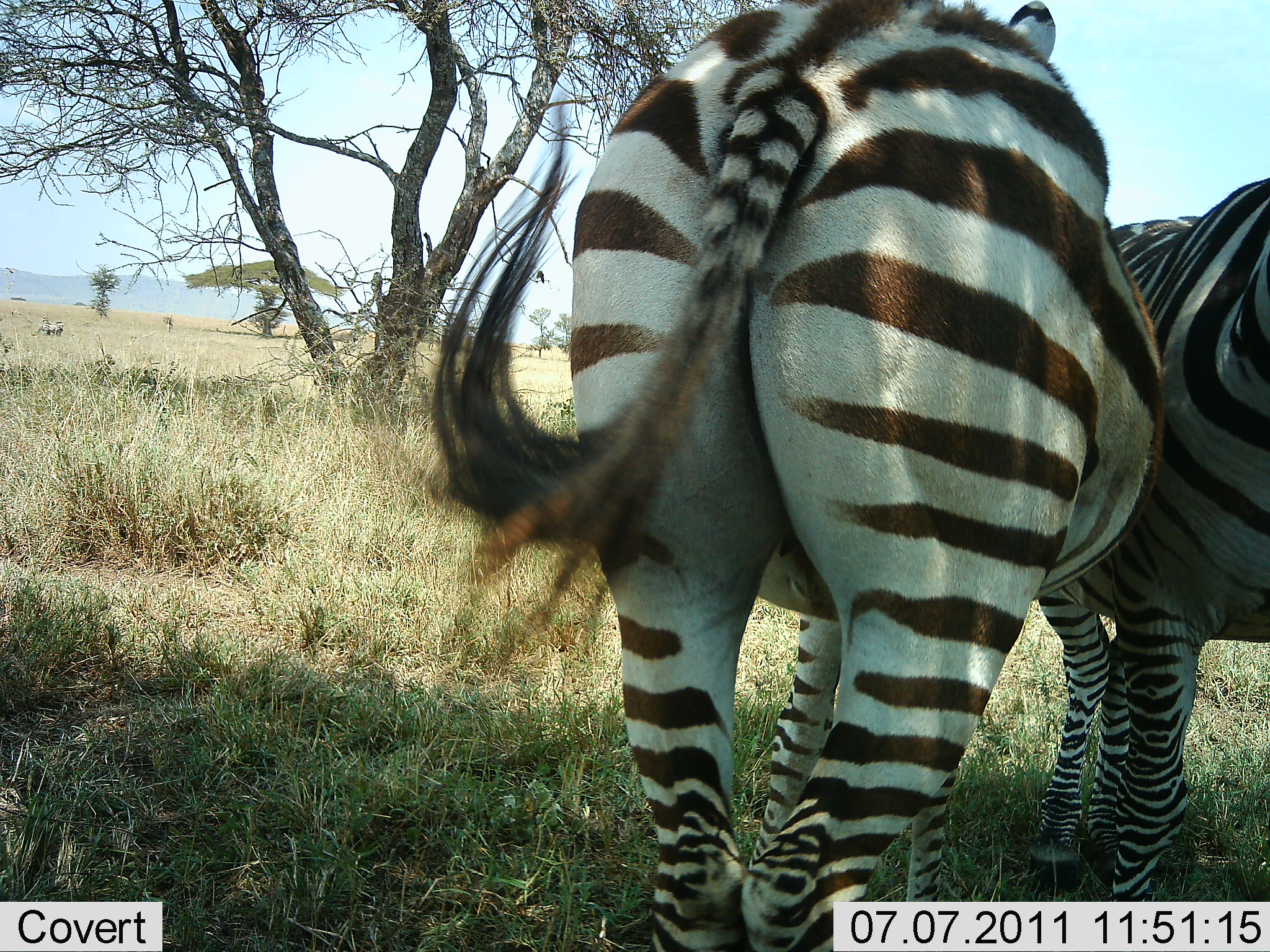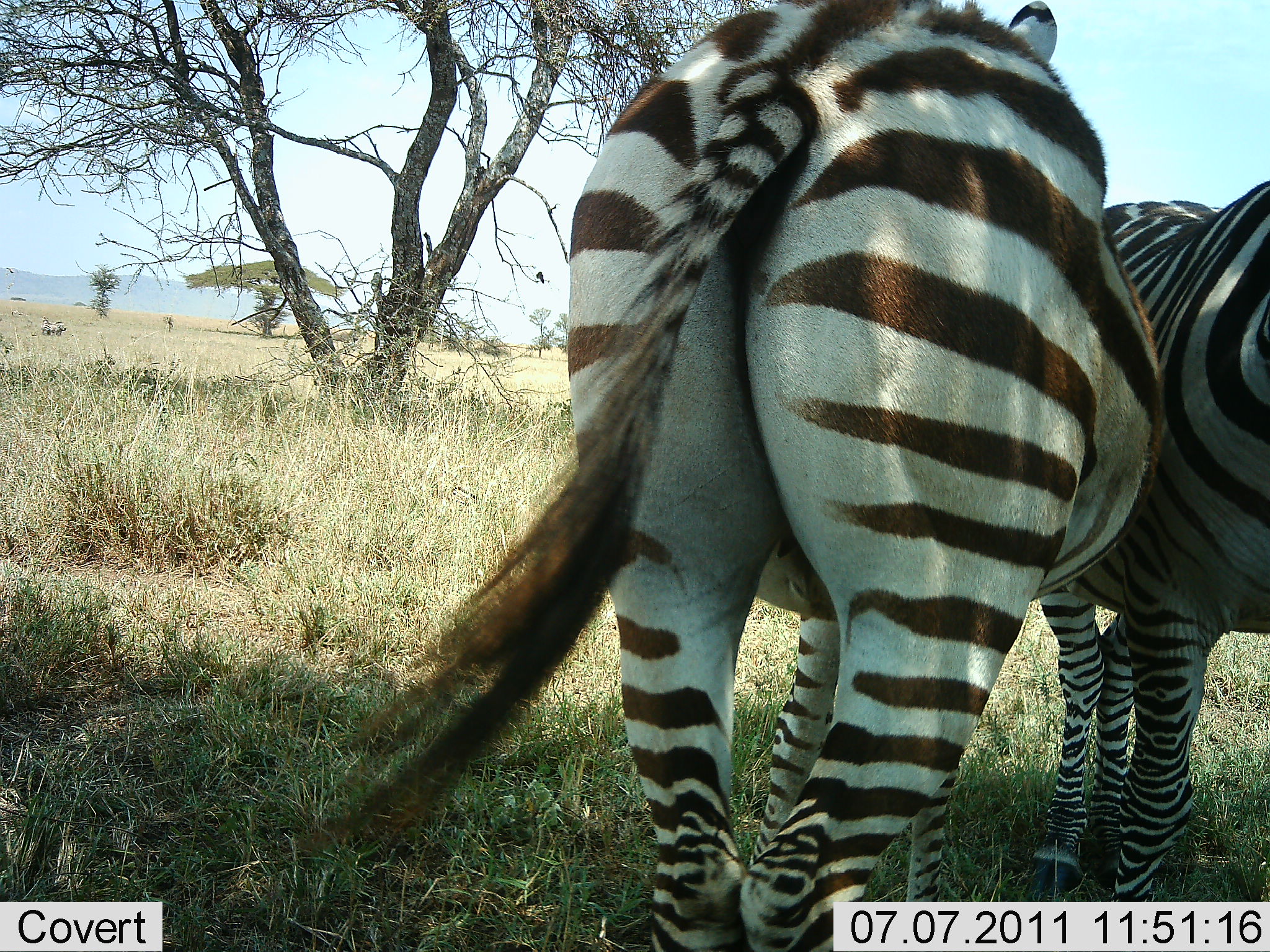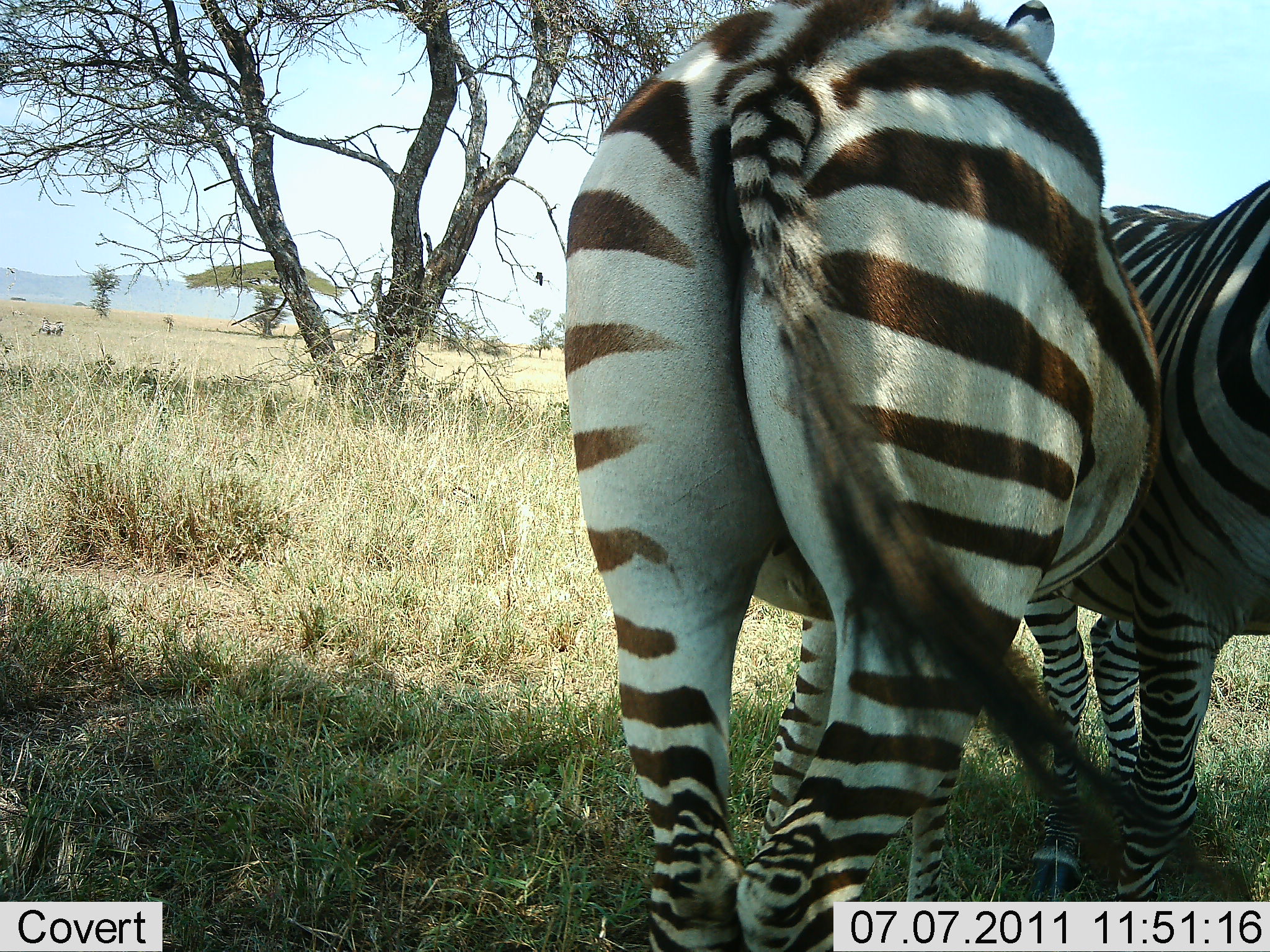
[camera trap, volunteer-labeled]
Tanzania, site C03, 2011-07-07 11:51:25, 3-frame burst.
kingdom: Animalia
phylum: Chordata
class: Mammalia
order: Perissodactyla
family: Equidae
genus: Equus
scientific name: Equus quagga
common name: plains zebra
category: zebra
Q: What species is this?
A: Zebra (plains zebra) (Equus quagga).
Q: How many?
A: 2.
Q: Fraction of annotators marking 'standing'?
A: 67%.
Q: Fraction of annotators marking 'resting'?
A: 0%.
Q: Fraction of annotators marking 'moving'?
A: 0%.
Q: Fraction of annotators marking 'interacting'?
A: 42%.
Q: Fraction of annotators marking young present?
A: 0%.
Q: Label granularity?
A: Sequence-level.